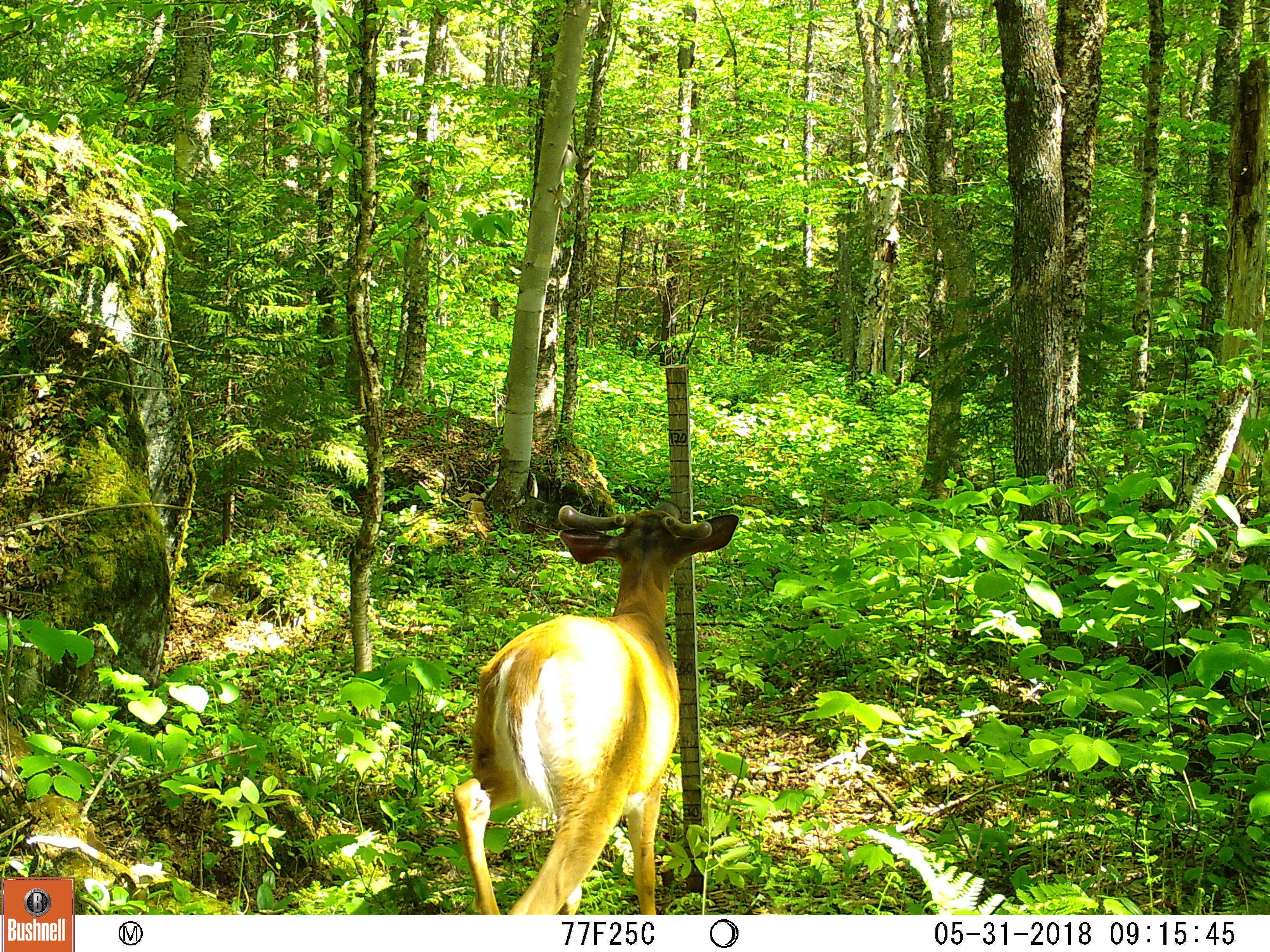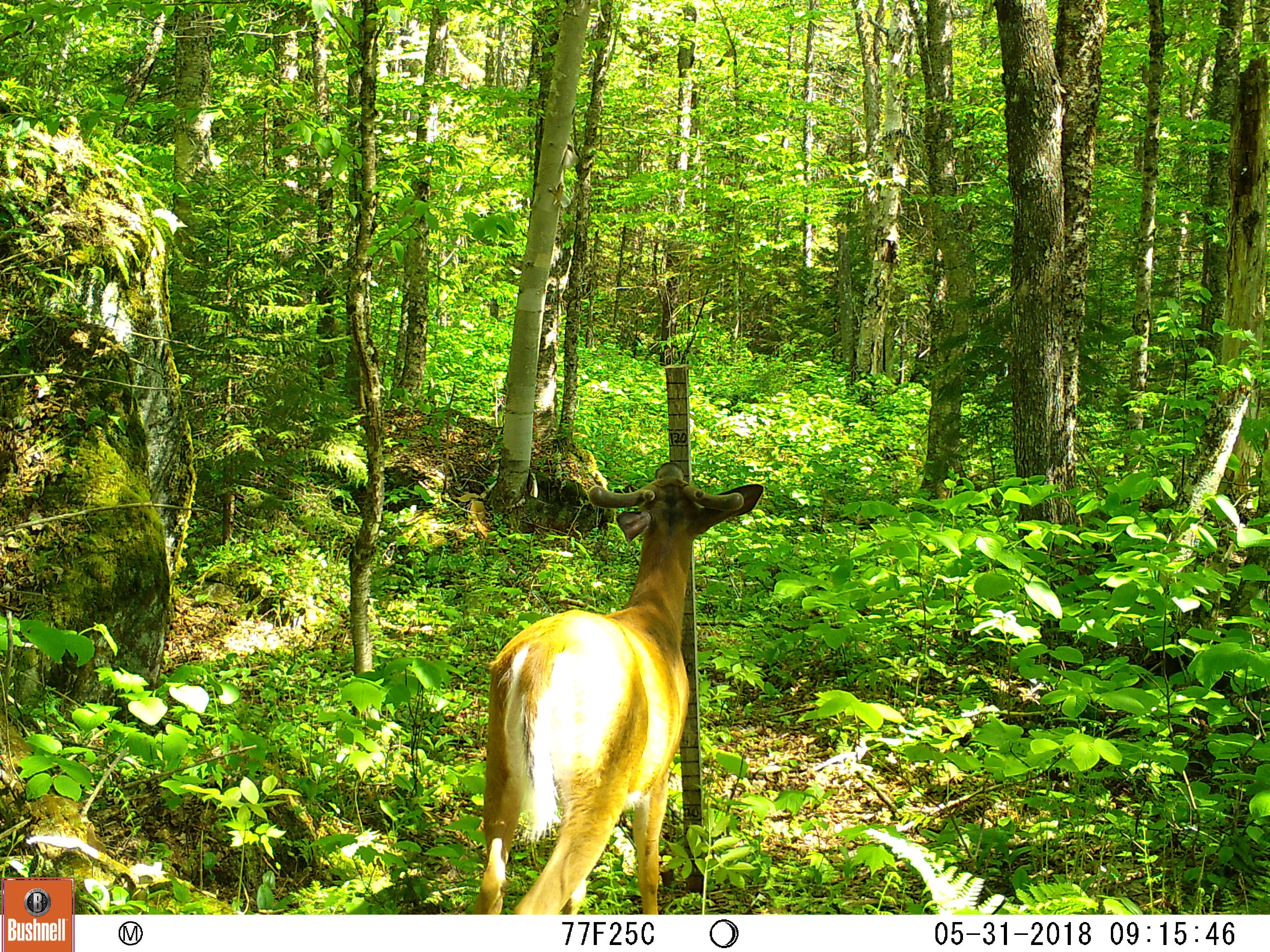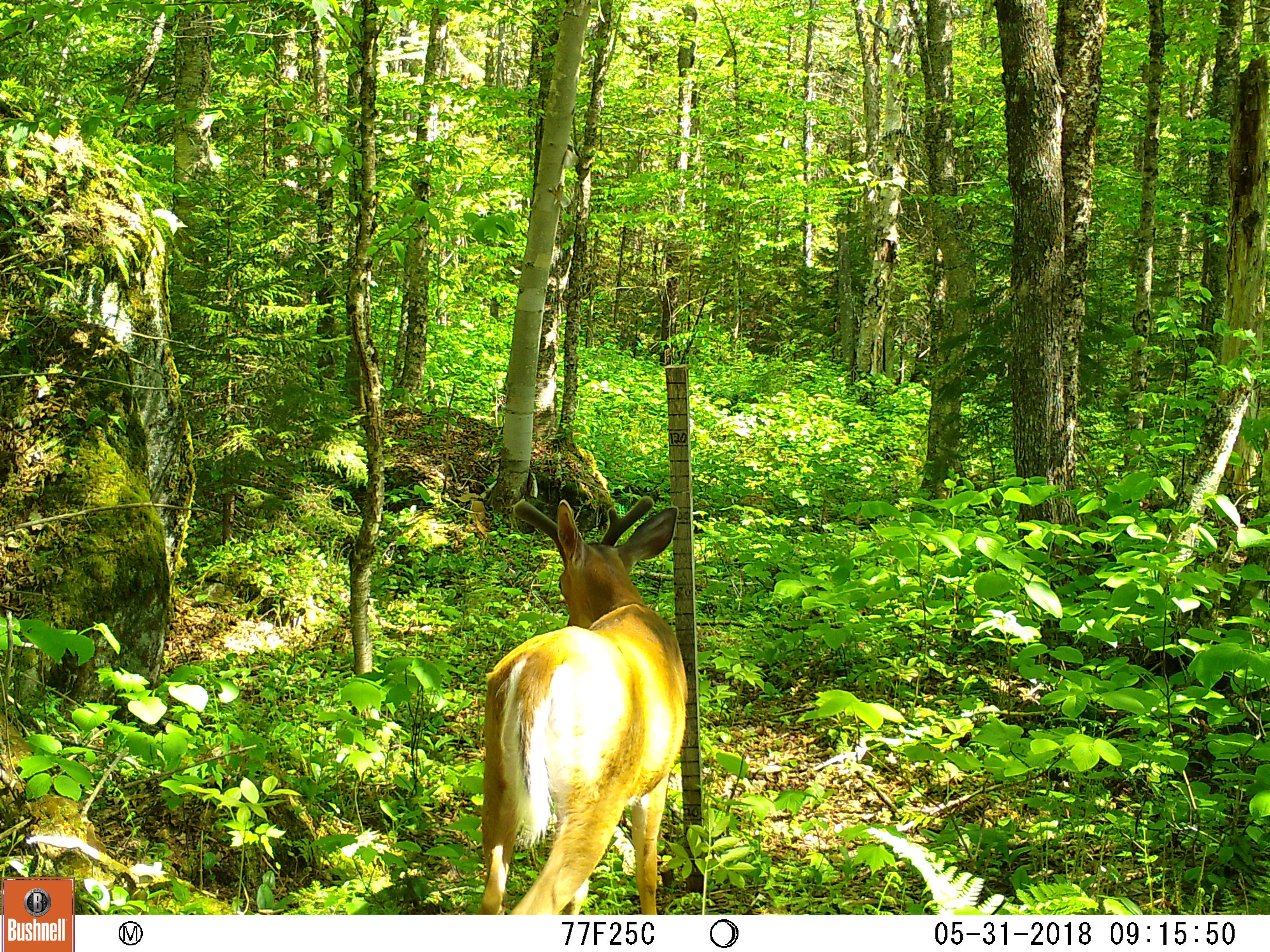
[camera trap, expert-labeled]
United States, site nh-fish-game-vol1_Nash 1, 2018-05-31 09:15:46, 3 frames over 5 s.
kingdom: Animalia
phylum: Chordata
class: Mammalia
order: Artiodactyla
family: Cervidae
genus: Odocoileus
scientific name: Odocoileus virginianus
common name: white-tailed deer